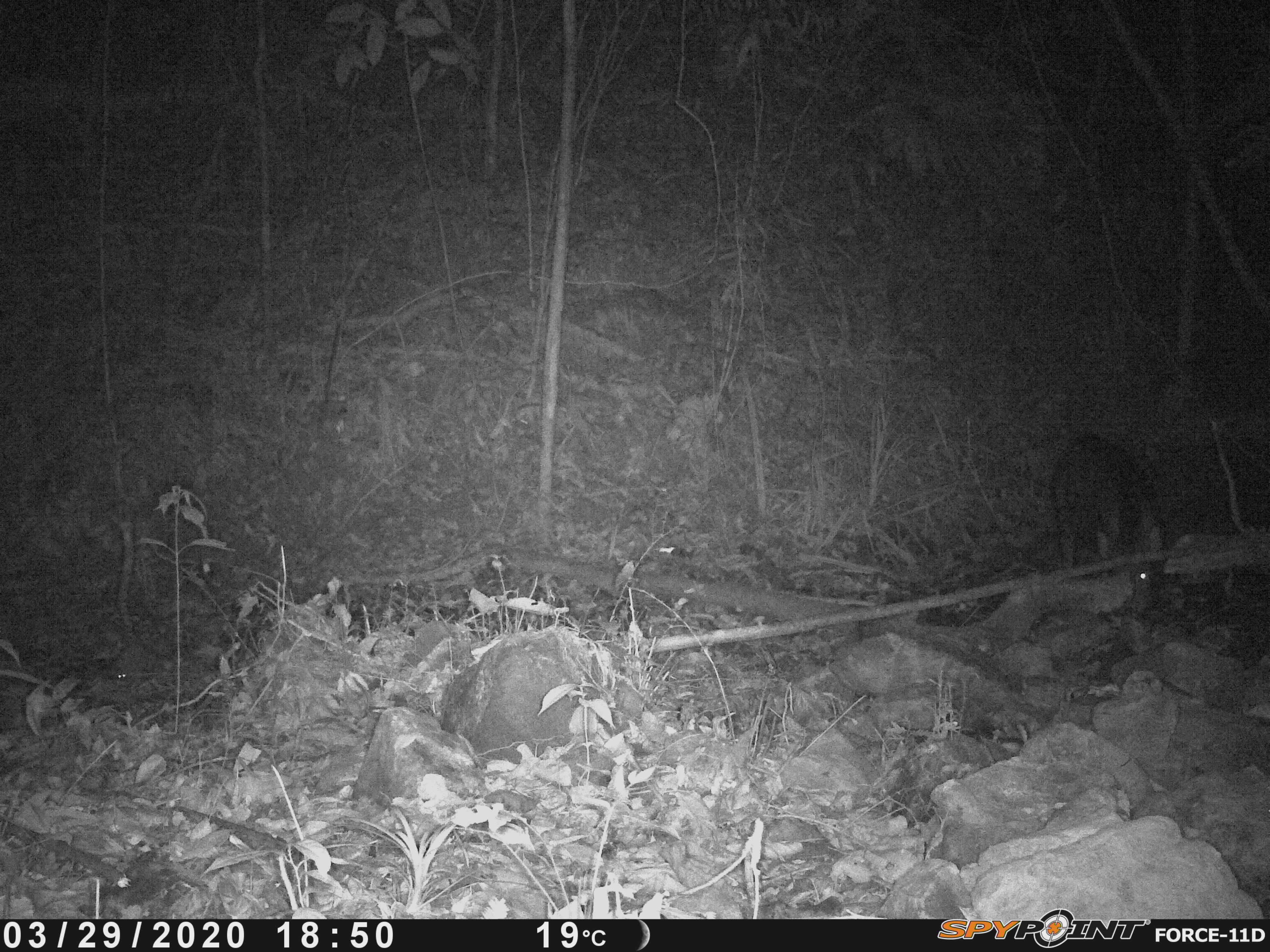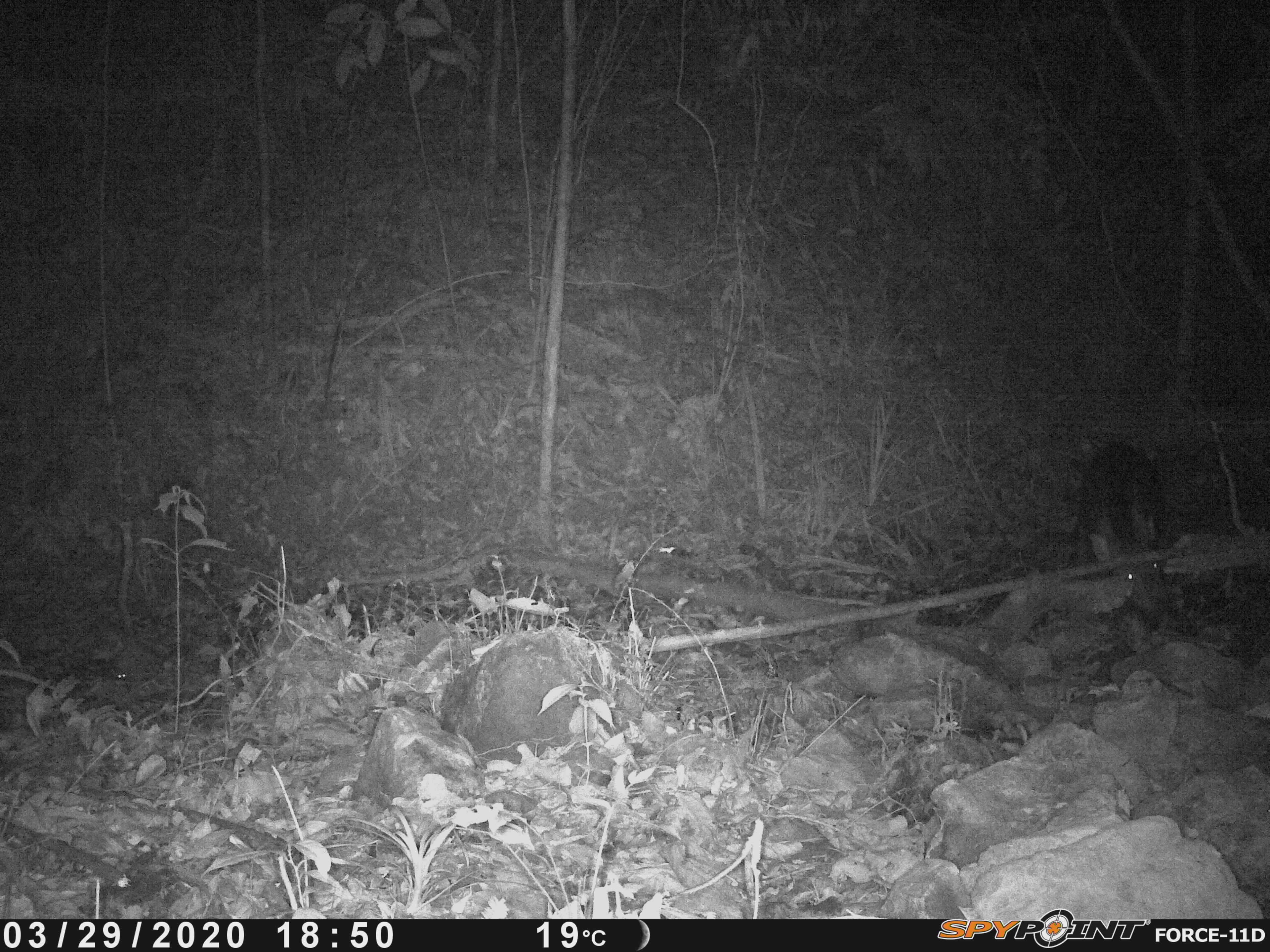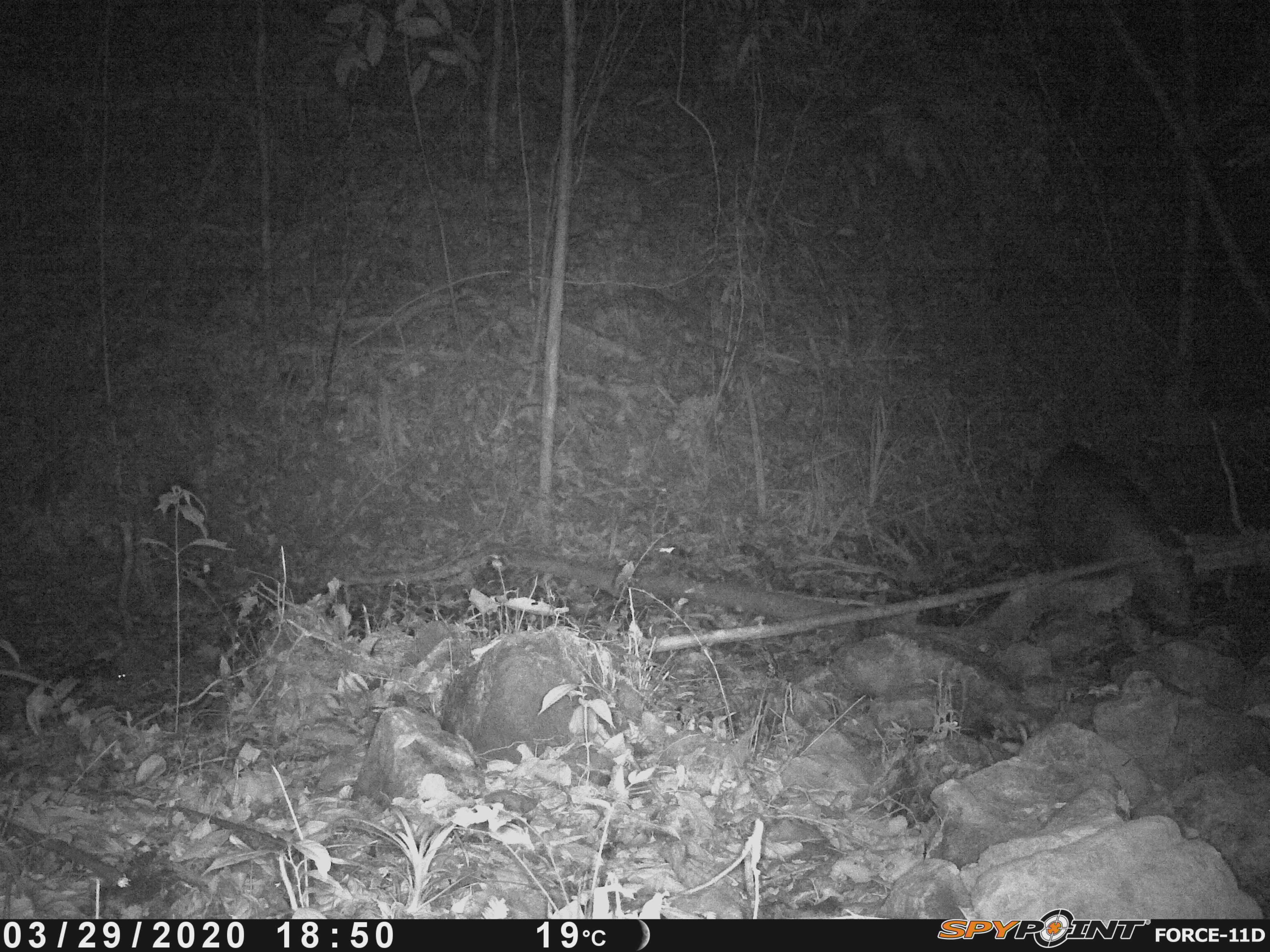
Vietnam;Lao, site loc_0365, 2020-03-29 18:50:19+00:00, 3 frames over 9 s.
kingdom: Animalia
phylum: Chordata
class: Mammalia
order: Artiodactyla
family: Suidae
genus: Sus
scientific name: Sus scrofa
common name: eurasian wild pig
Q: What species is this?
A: Eurasian wild pig (Sus scrofa).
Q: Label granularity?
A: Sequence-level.